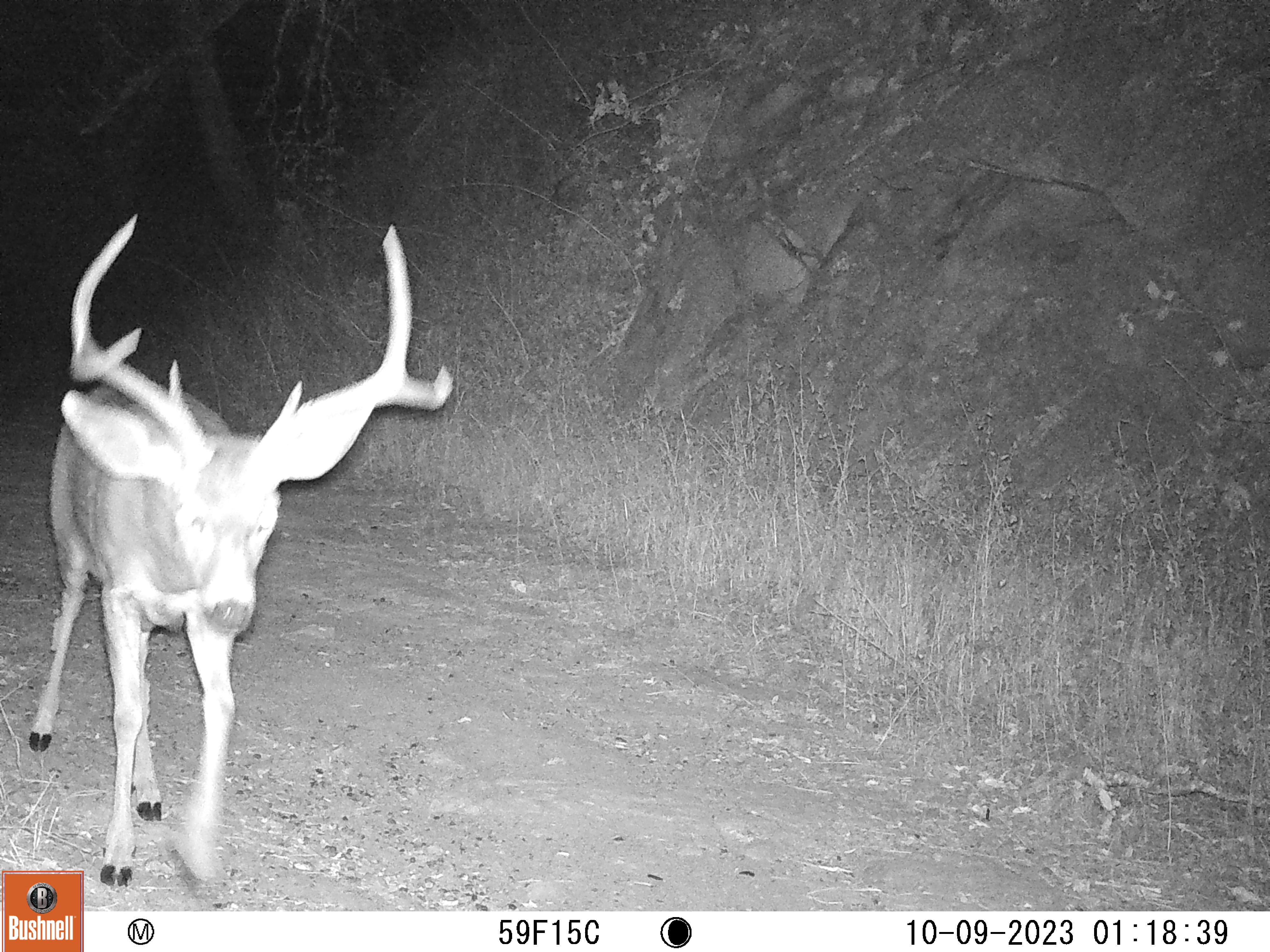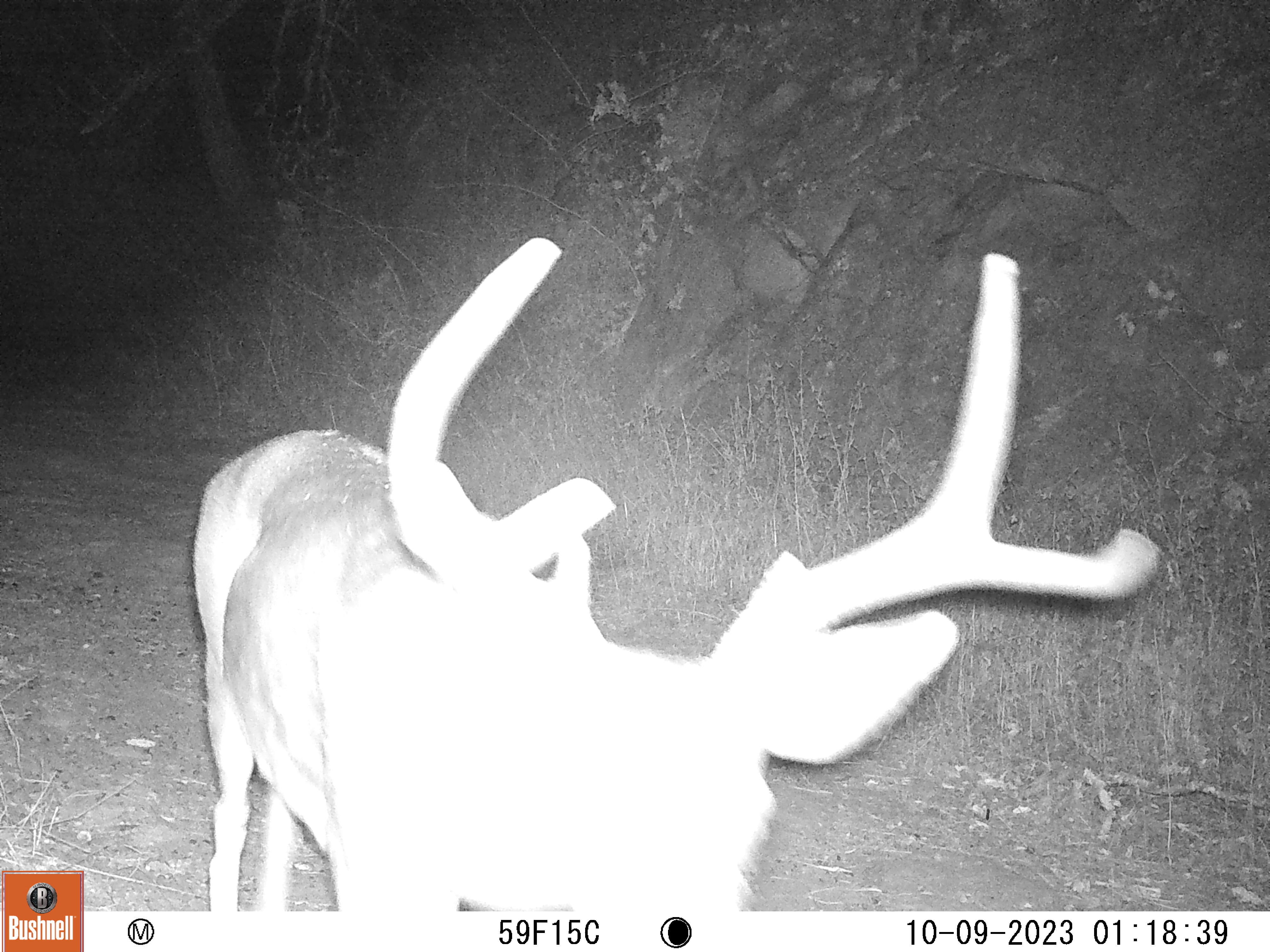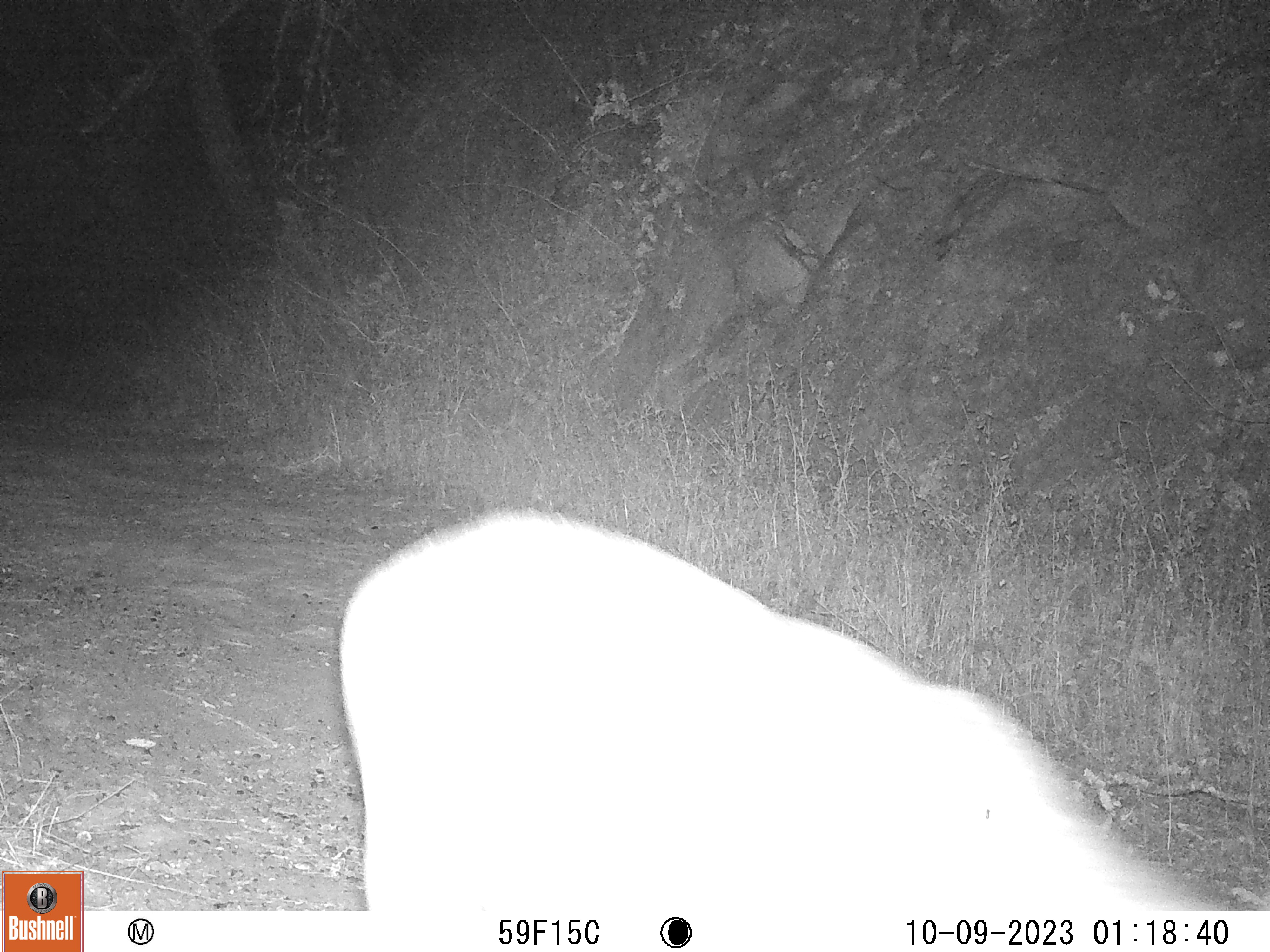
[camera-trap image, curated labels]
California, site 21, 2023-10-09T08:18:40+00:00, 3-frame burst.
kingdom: Animalia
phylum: Chordata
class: Mammalia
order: Artiodactyla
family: Cervidae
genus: Odocoileus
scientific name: Odocoileus hemionus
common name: mule deer